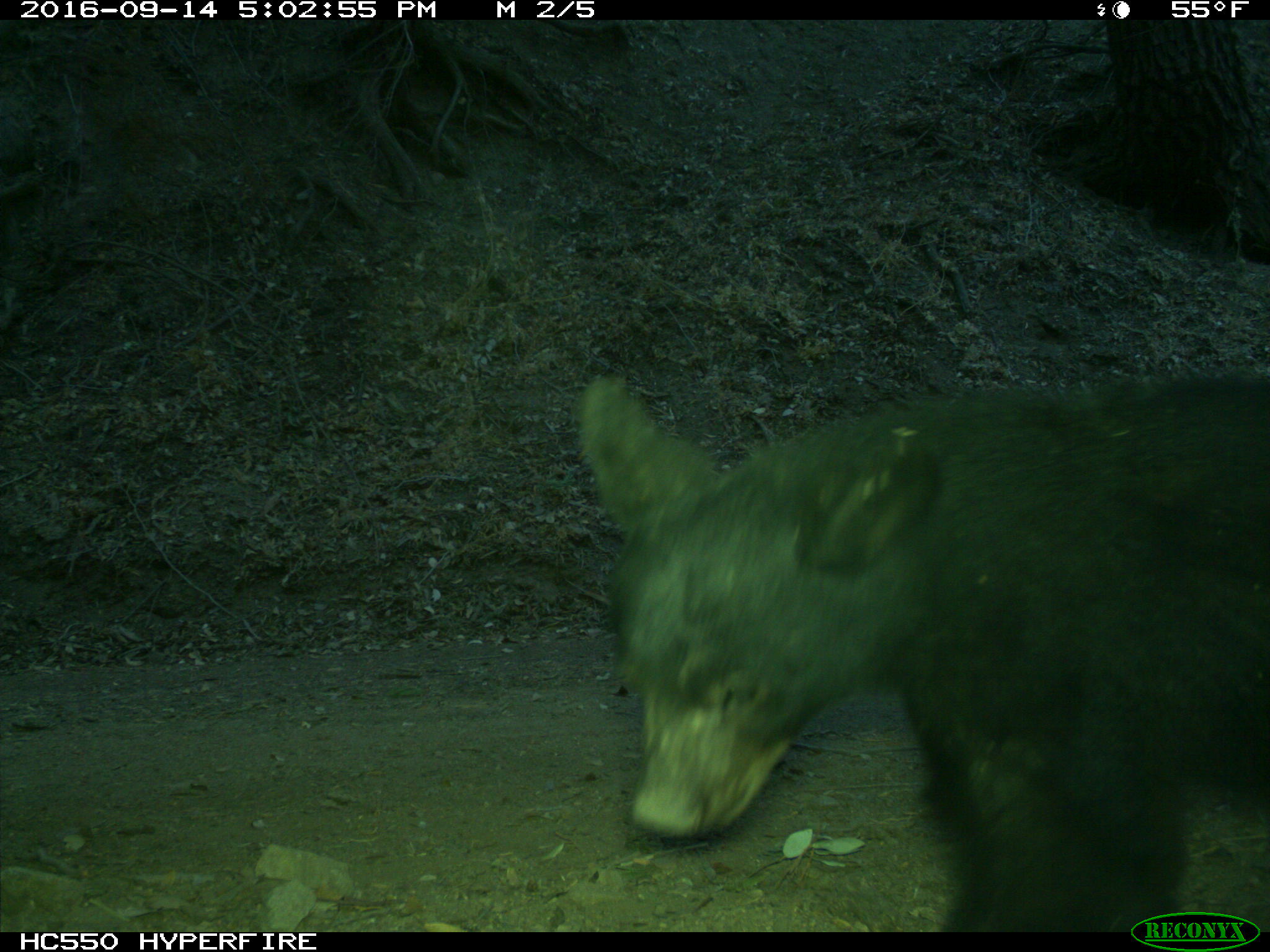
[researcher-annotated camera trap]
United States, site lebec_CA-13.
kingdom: Animalia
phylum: Chordata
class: Mammalia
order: Carnivora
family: Ursidae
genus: Ursus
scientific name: Ursus americanus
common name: american black bear